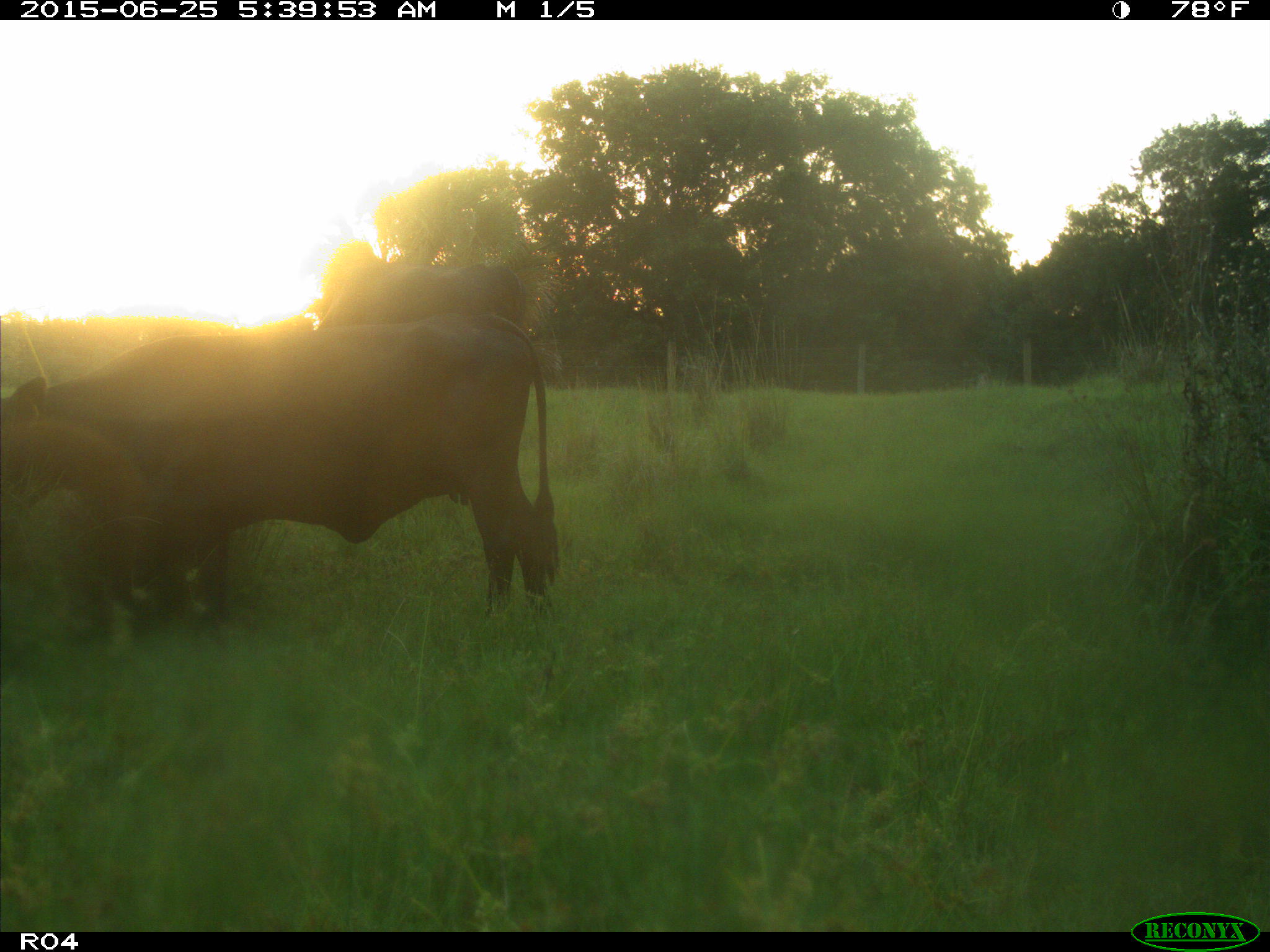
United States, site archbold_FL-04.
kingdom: Animalia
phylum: Chordata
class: Mammalia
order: Artiodactyla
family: Bovidae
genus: Bos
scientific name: Bos taurus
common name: domestic cow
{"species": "Bos taurus (domestic cow)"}